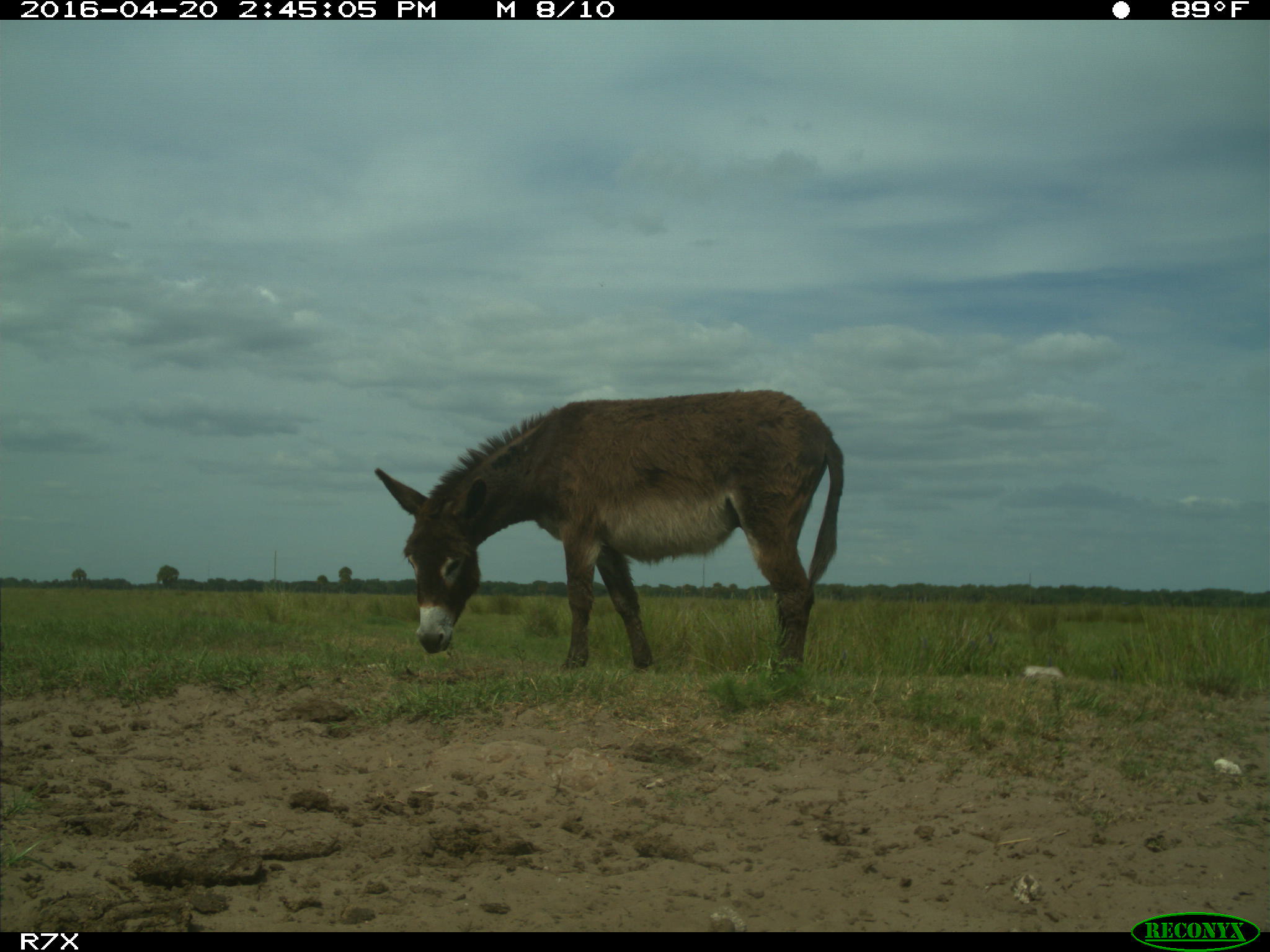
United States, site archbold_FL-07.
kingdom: Animalia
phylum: Chordata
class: Mammalia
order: Artiodactyla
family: Bovidae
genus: Bos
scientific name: Bos taurus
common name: domestic cow